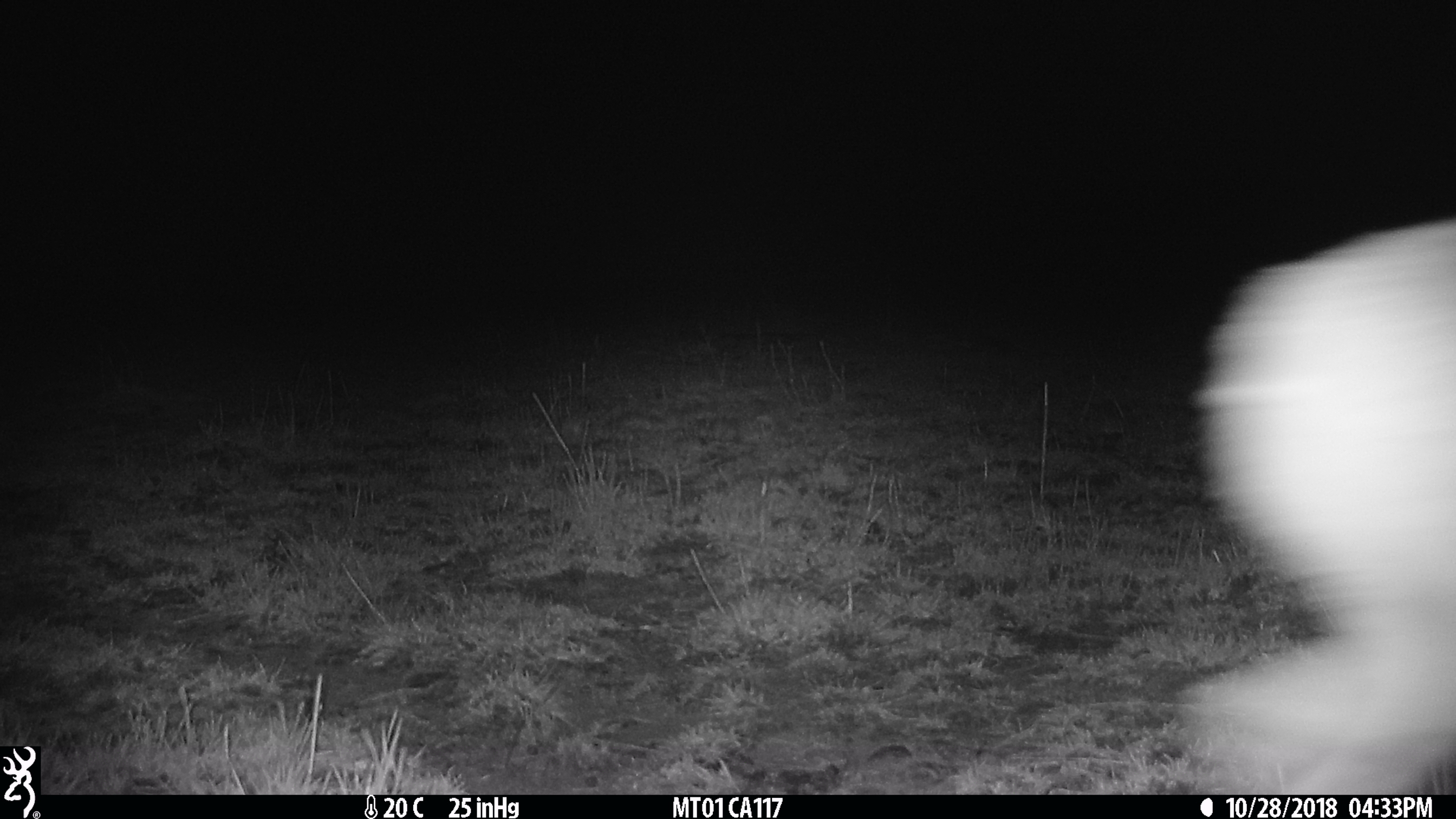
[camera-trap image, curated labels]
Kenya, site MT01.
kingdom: Animalia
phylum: Chordata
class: Mammalia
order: Artiodactyla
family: Bovidae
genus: Ourebia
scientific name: Ourebia ourebi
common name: oribi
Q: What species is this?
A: Oribi (Ourebia ourebi).